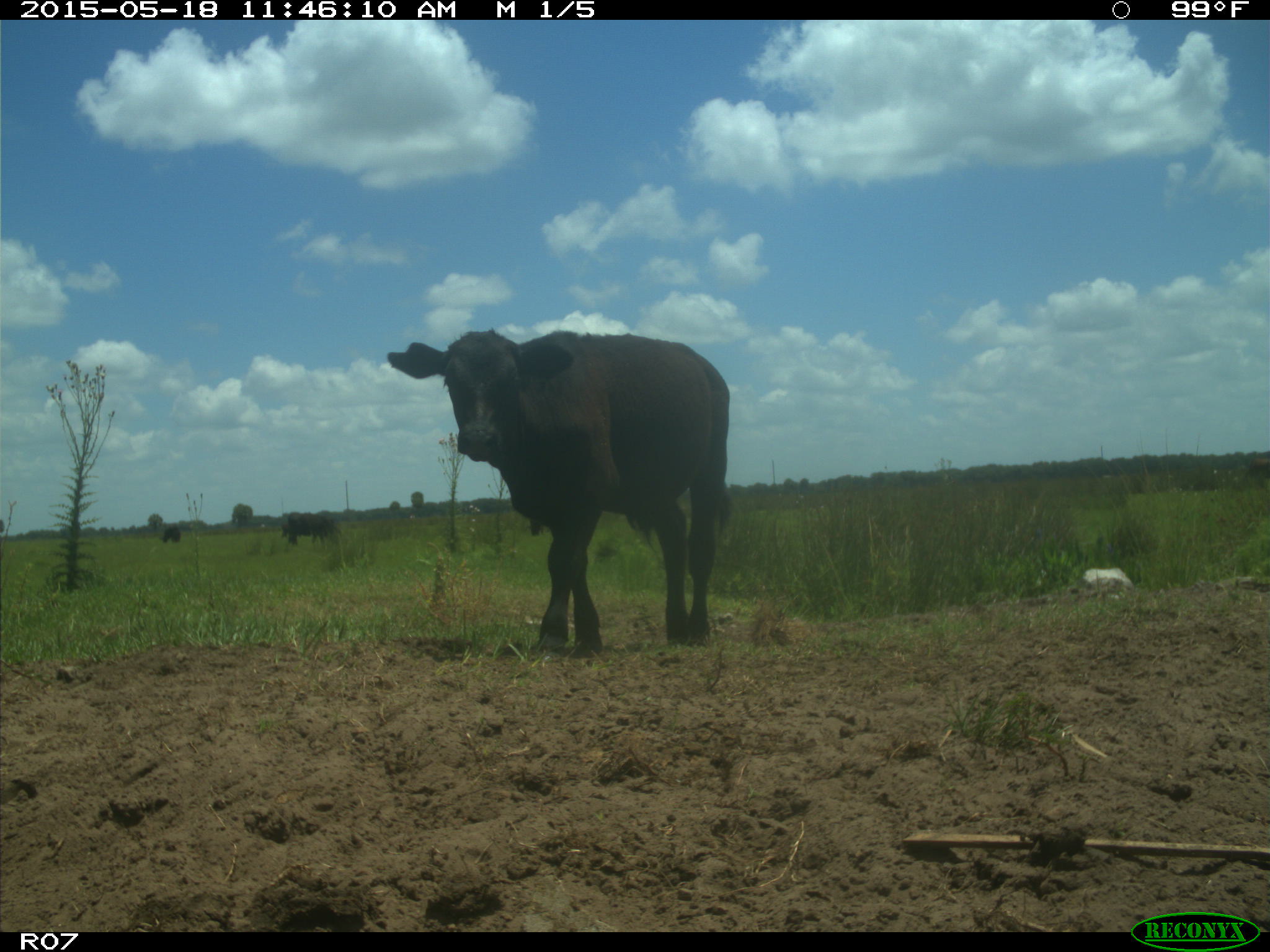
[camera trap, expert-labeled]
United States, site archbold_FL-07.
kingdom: Animalia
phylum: Chordata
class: Mammalia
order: Artiodactyla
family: Bovidae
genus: Bos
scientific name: Bos taurus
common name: domestic cow